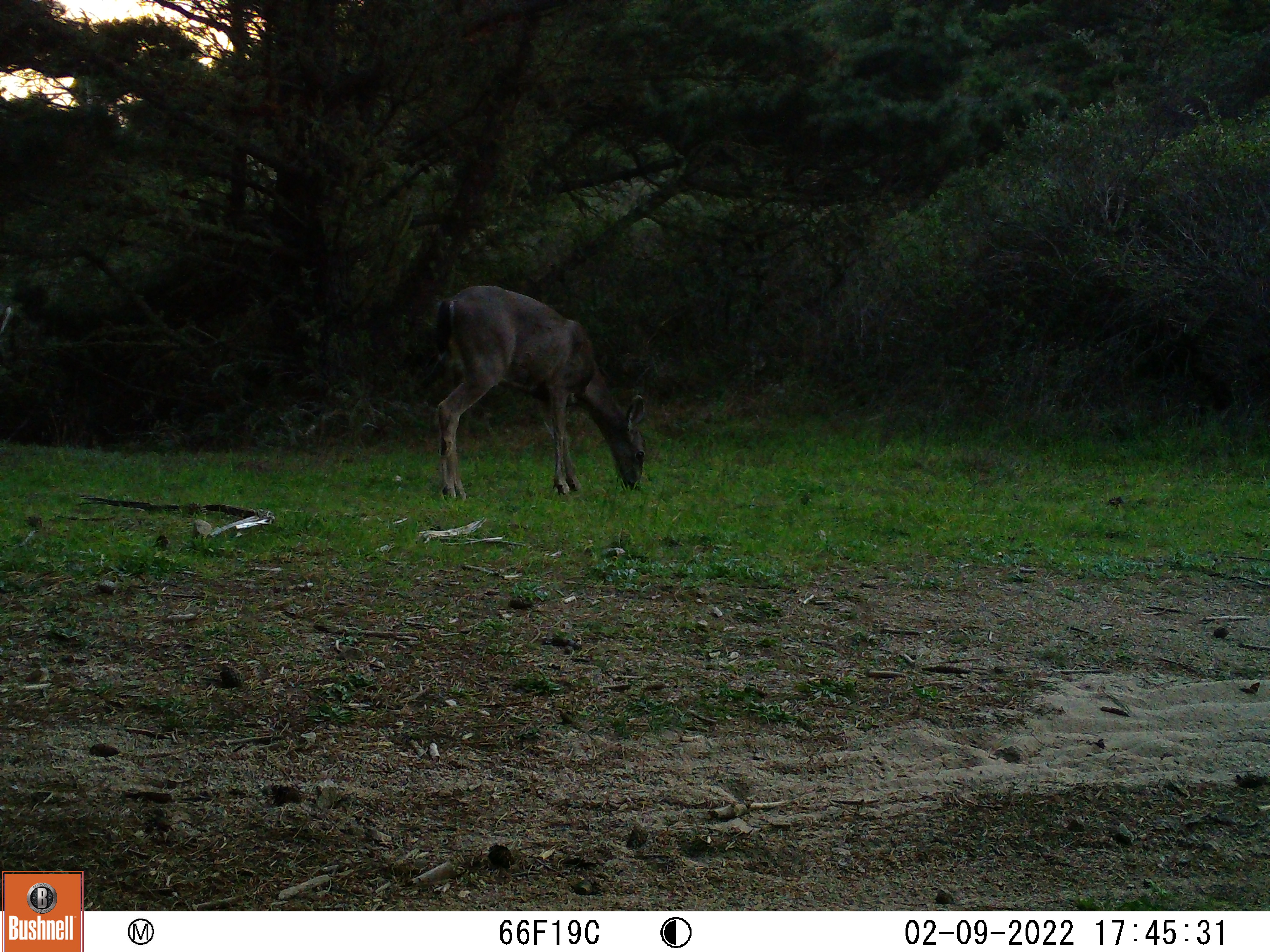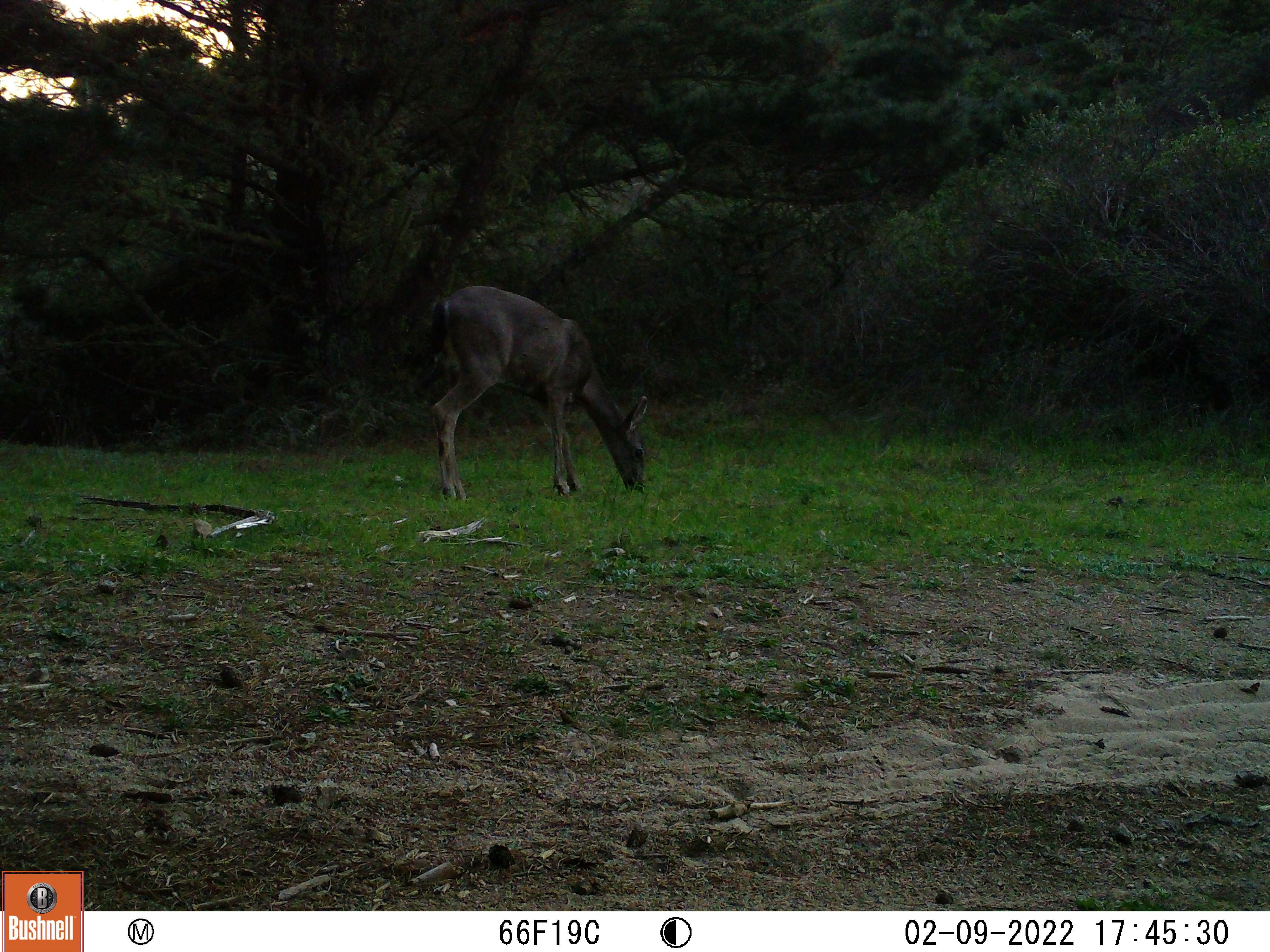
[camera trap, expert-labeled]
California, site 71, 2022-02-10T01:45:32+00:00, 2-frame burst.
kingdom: Animalia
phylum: Chordata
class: Mammalia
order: Artiodactyla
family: Cervidae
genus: Odocoileus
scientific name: Odocoileus hemionus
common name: mule deer